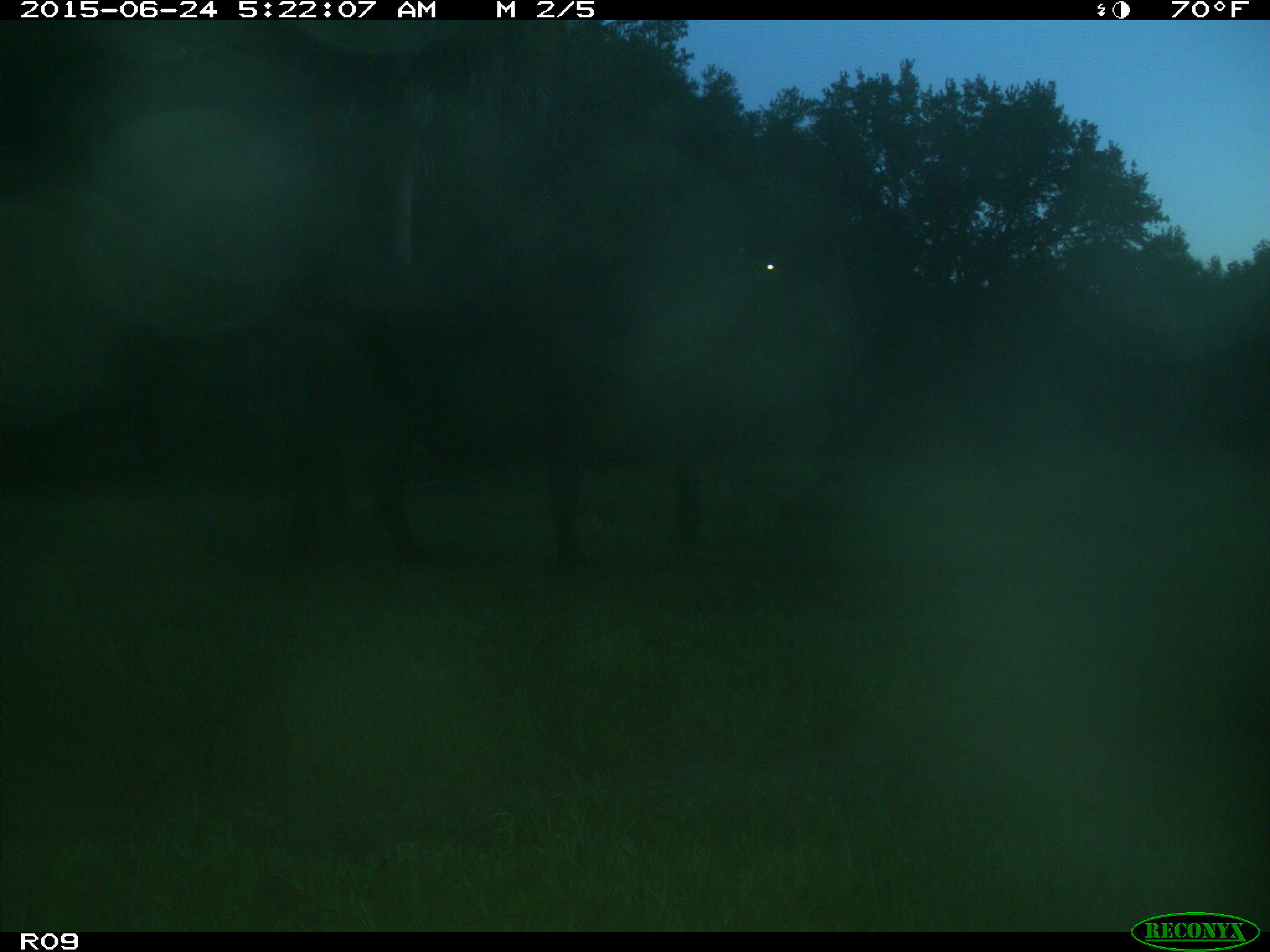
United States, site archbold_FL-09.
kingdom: Animalia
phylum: Chordata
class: Mammalia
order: Artiodactyla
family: Bovidae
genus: Bos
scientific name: Bos taurus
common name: domestic cow